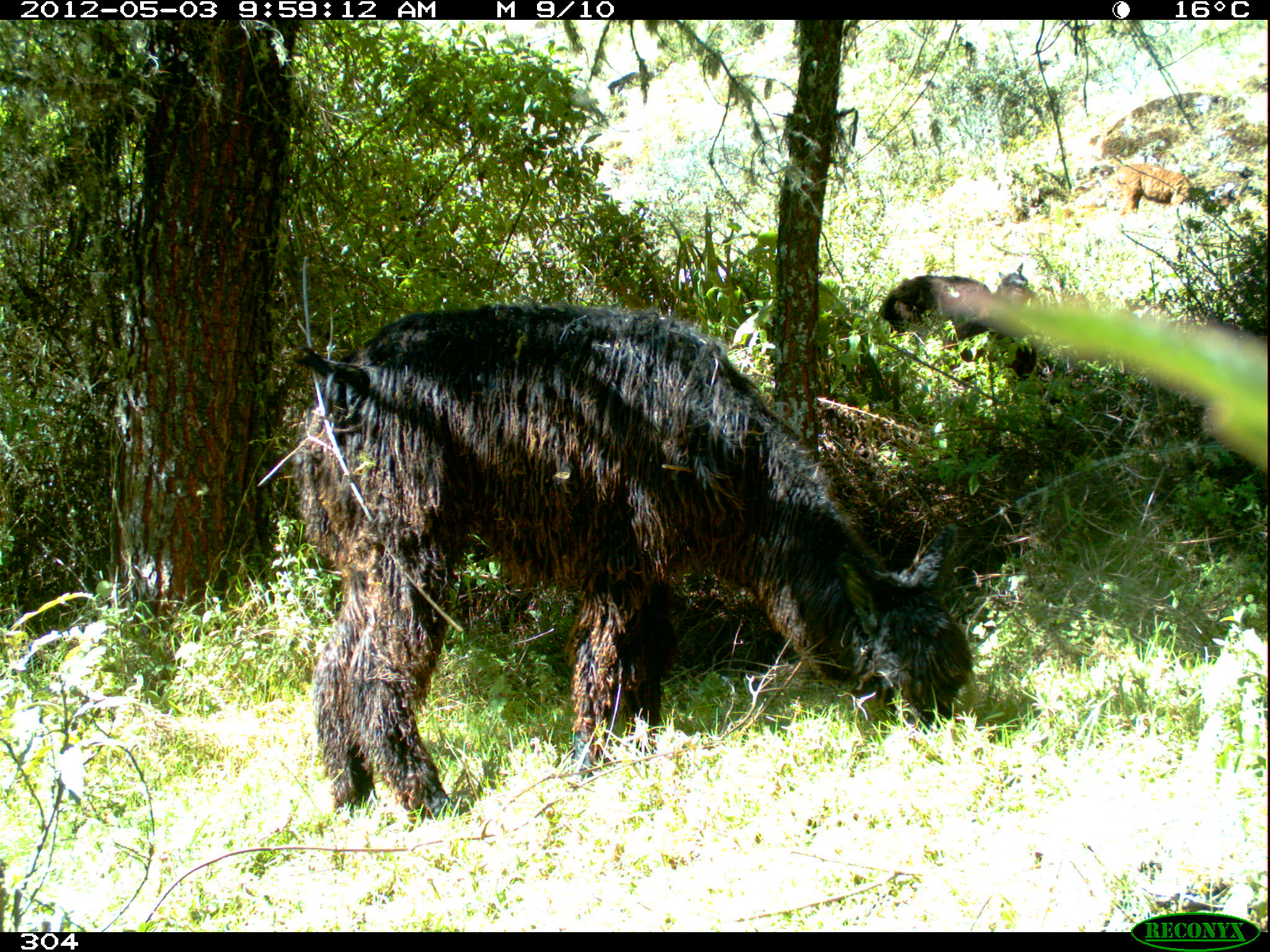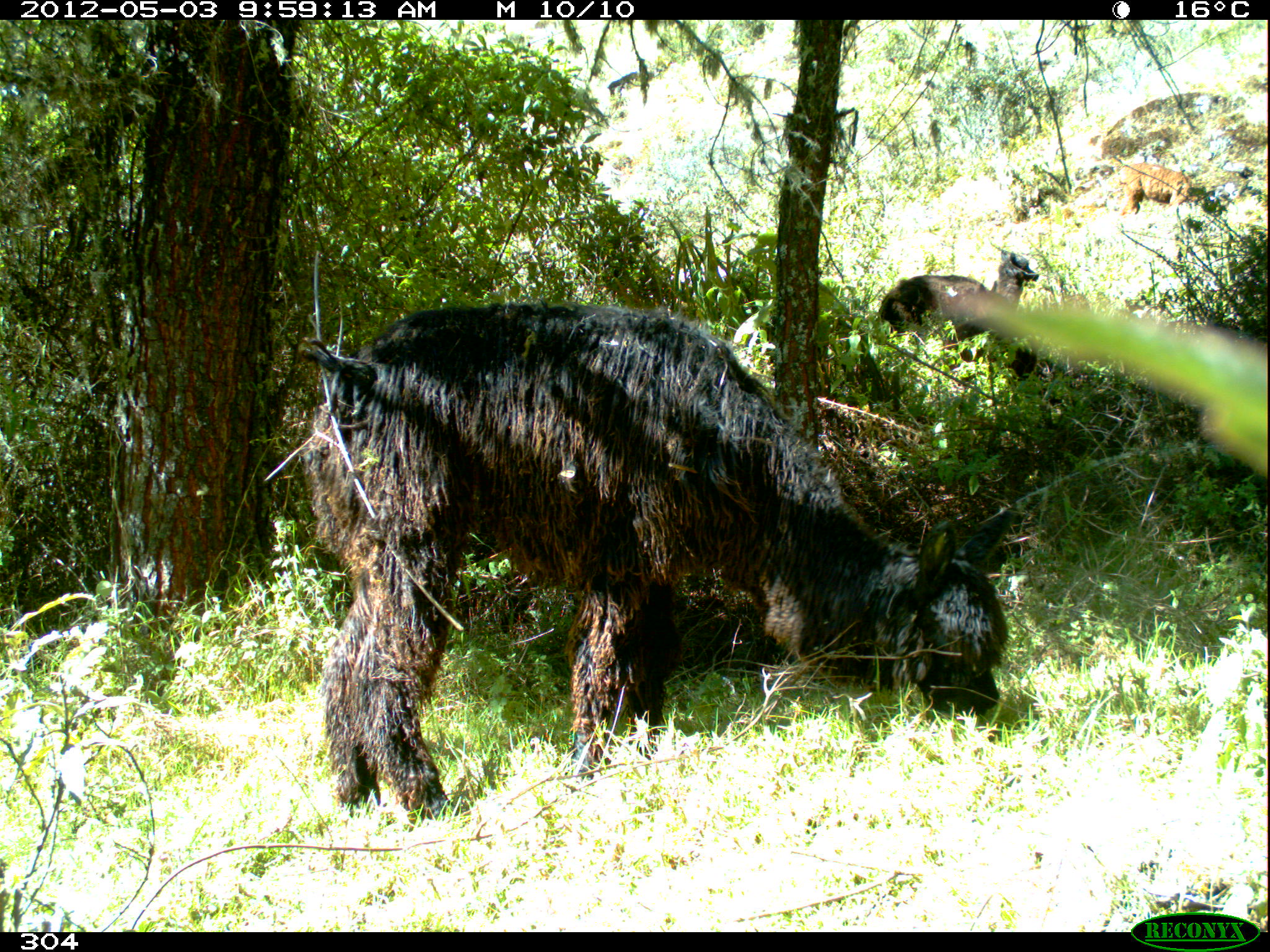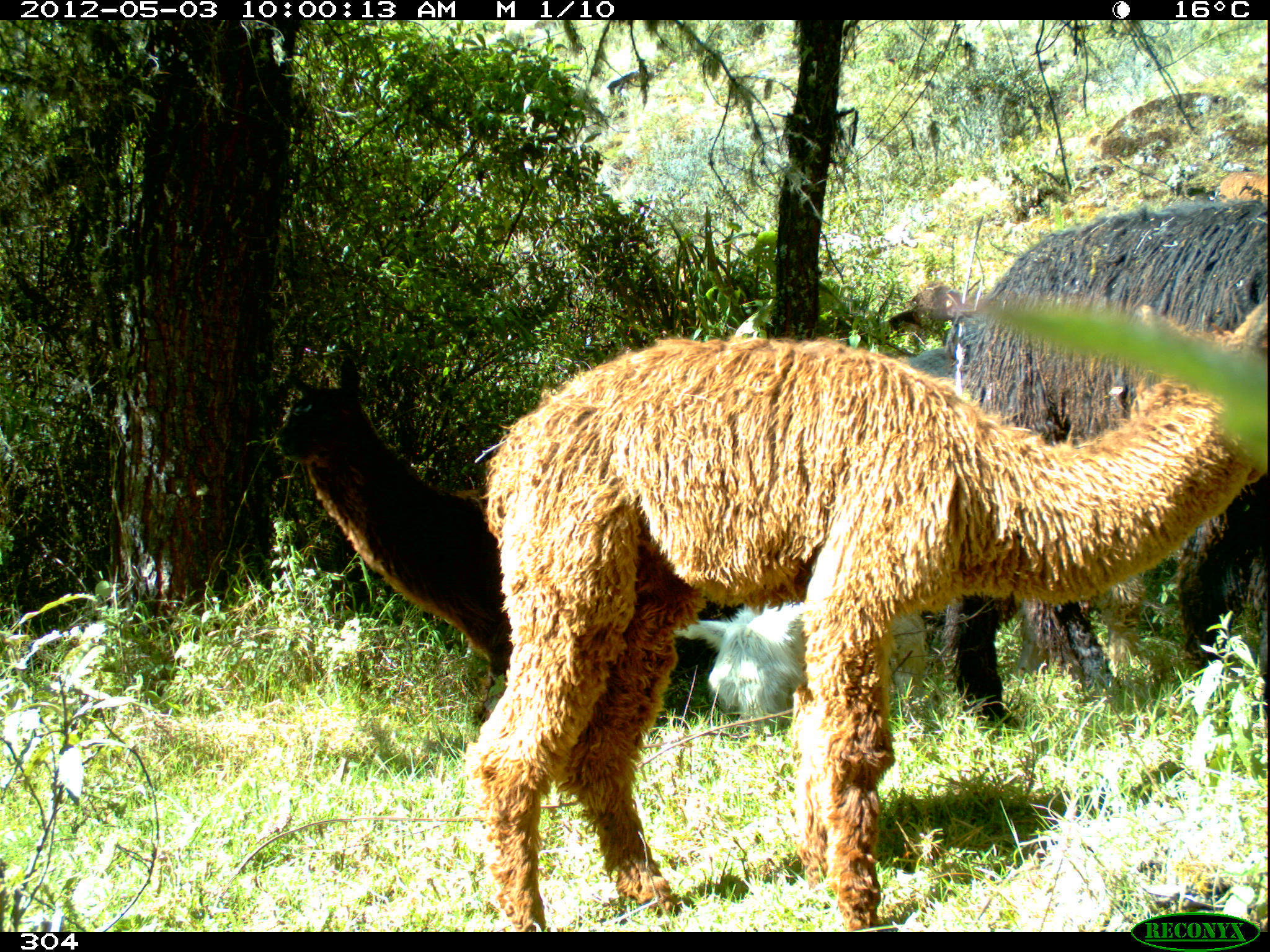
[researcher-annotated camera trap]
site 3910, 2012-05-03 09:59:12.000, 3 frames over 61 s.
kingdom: Animalia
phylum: Chordata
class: Mammalia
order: Artiodactyla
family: Camelidae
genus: Vicugna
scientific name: Vicugna pacos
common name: alpaca